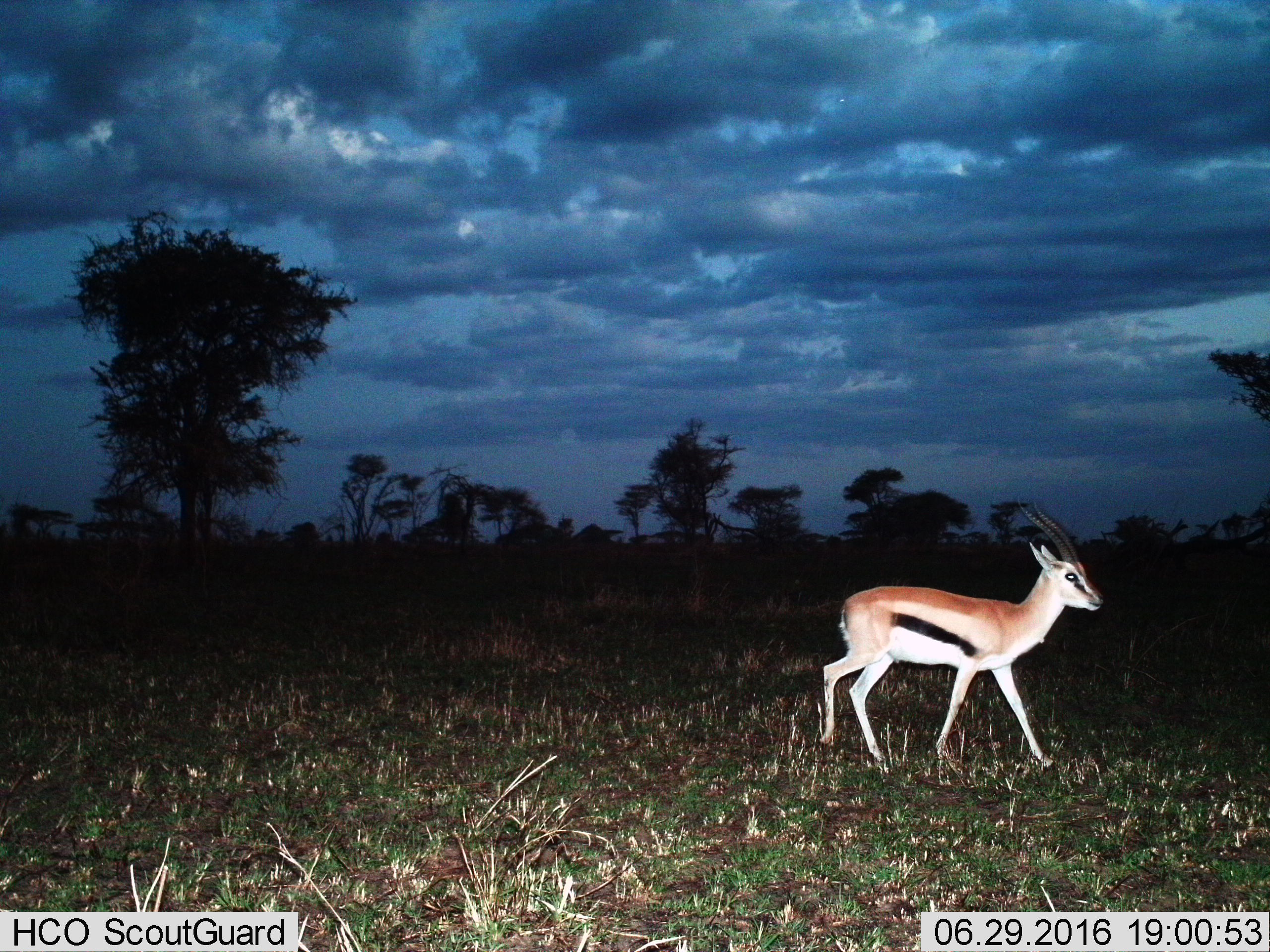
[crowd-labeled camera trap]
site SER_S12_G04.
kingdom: Animalia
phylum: Chordata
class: Mammalia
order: Artiodactyla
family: Bovidae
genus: Eudorcas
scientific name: Eudorcas thomsonii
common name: thomson's gazelle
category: gazellethomsons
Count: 1.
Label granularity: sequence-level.